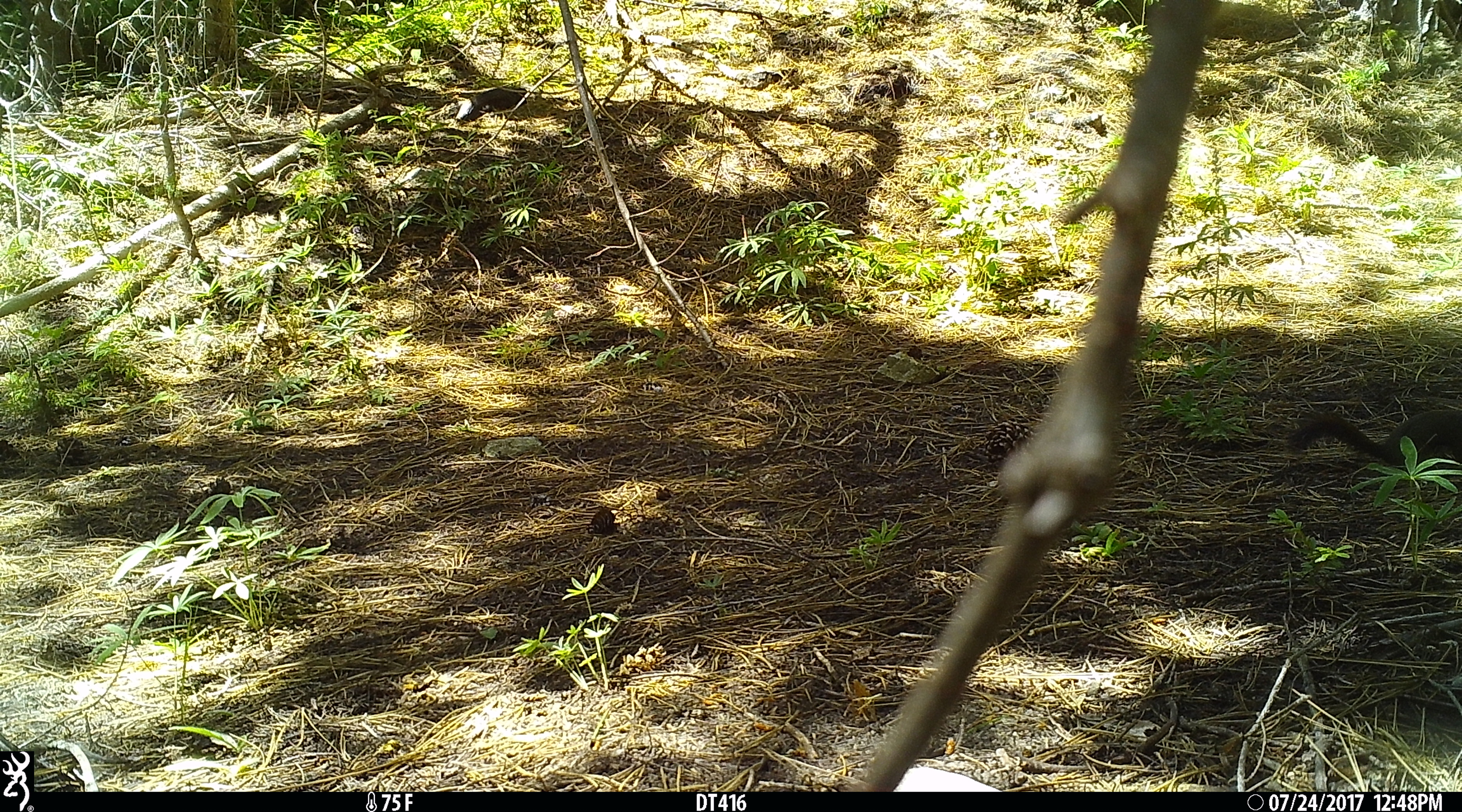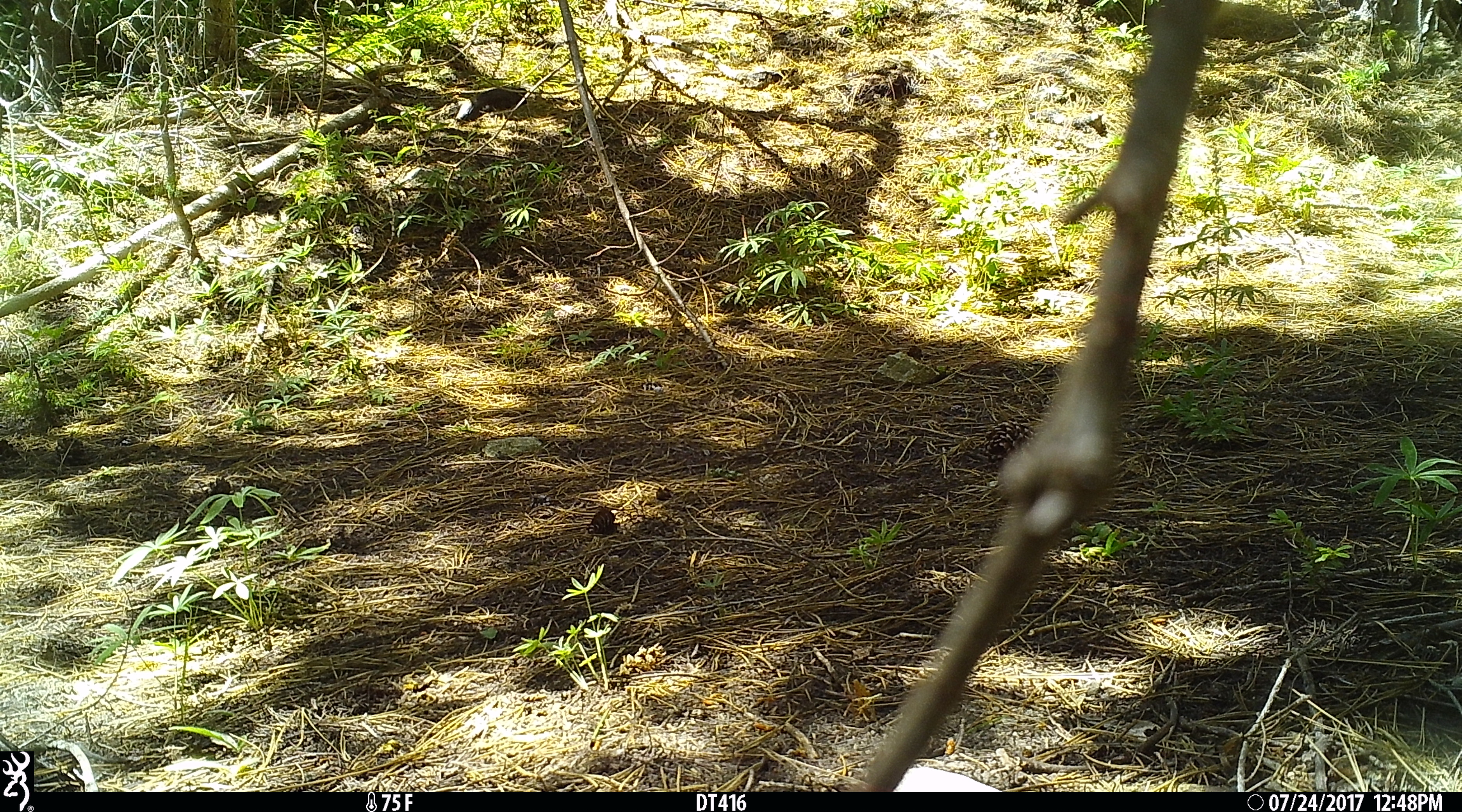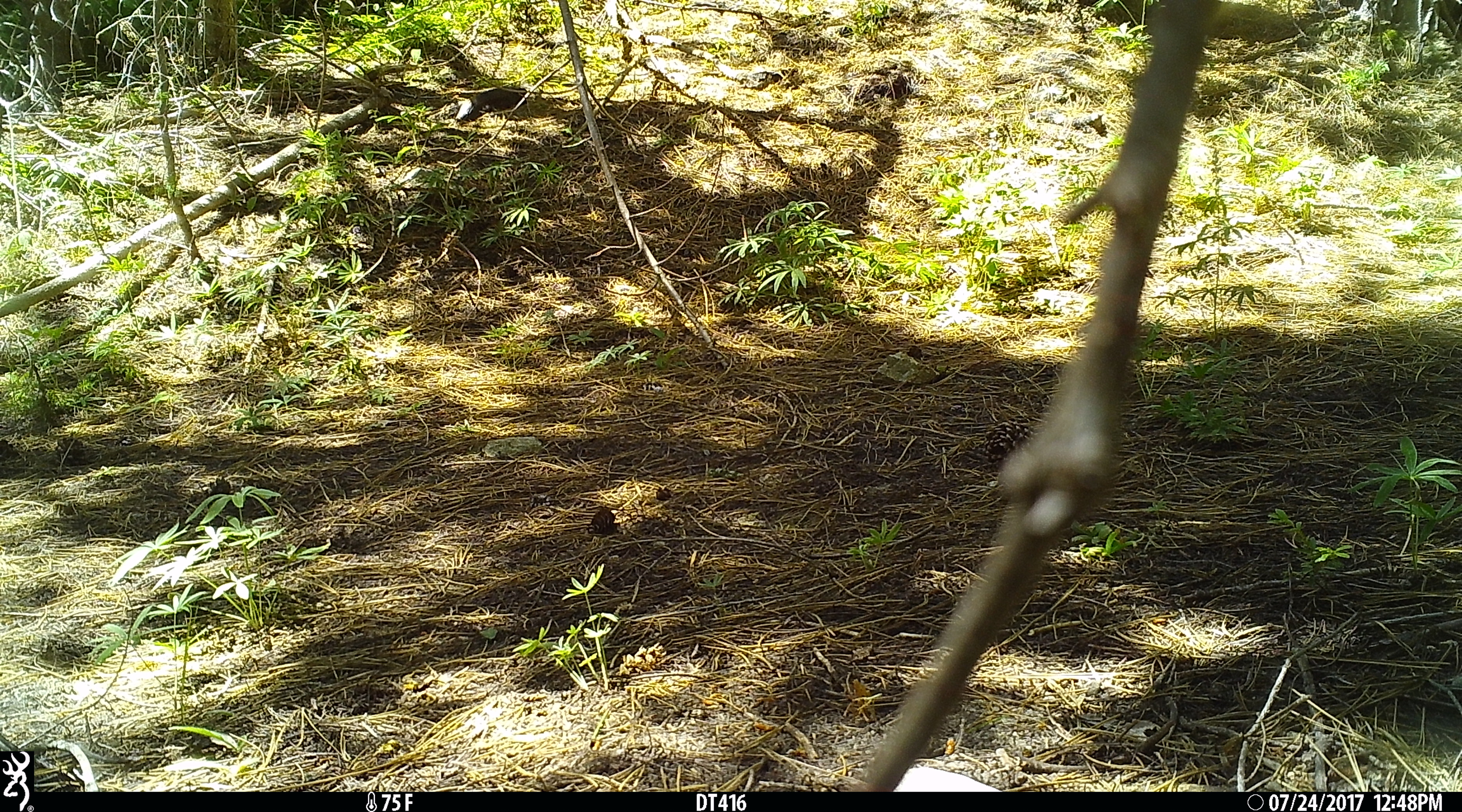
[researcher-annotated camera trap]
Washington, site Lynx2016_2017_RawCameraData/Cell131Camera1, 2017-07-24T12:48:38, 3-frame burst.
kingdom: Animalia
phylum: Chordata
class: Mammalia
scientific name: Mammalia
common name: small mammal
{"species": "small mammal (Mammalia)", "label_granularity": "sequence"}